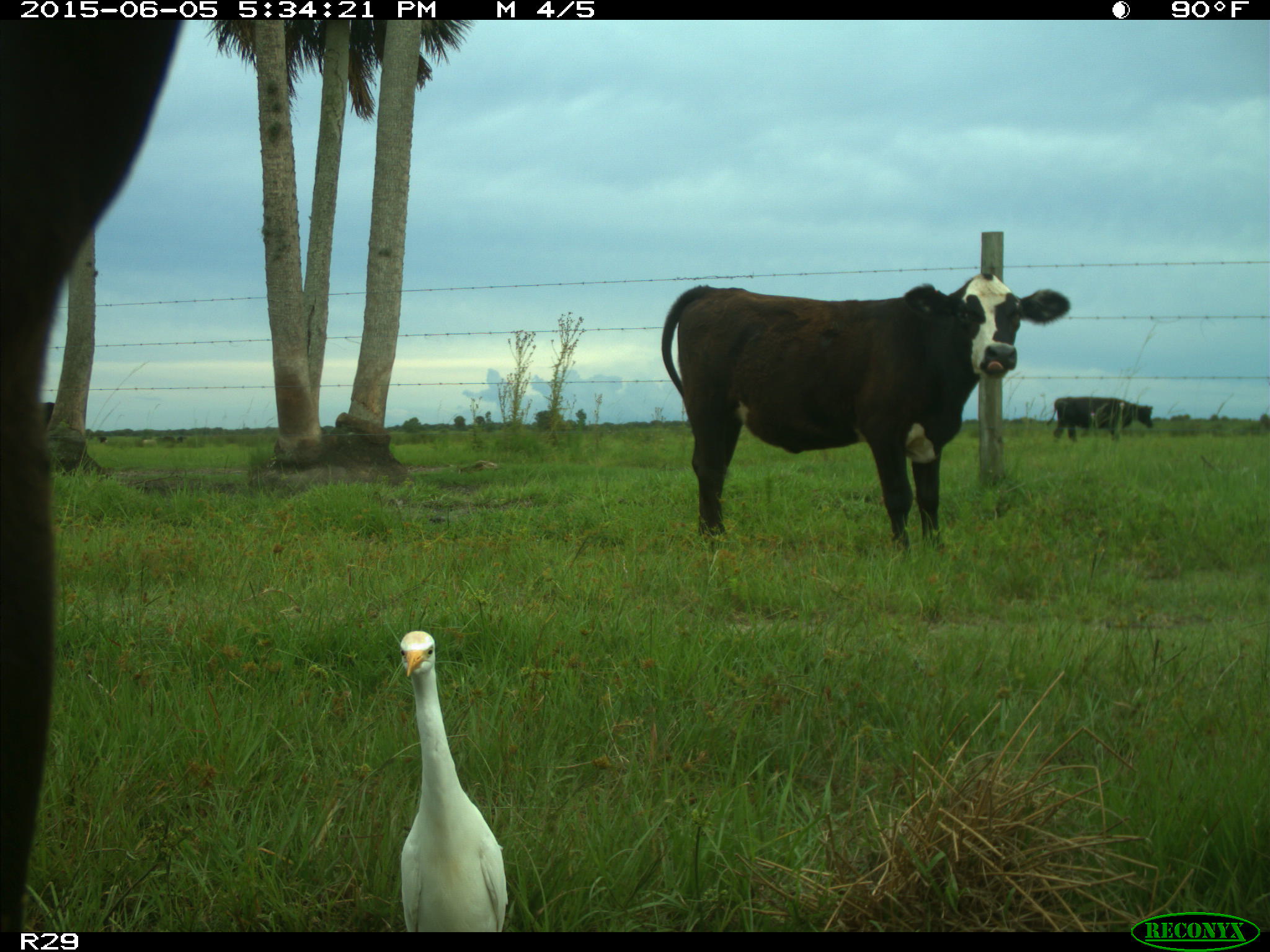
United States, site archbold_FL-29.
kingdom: Animalia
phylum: Chordata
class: Mammalia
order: Artiodactyla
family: Bovidae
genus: Bos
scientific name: Bos taurus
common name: domestic cow